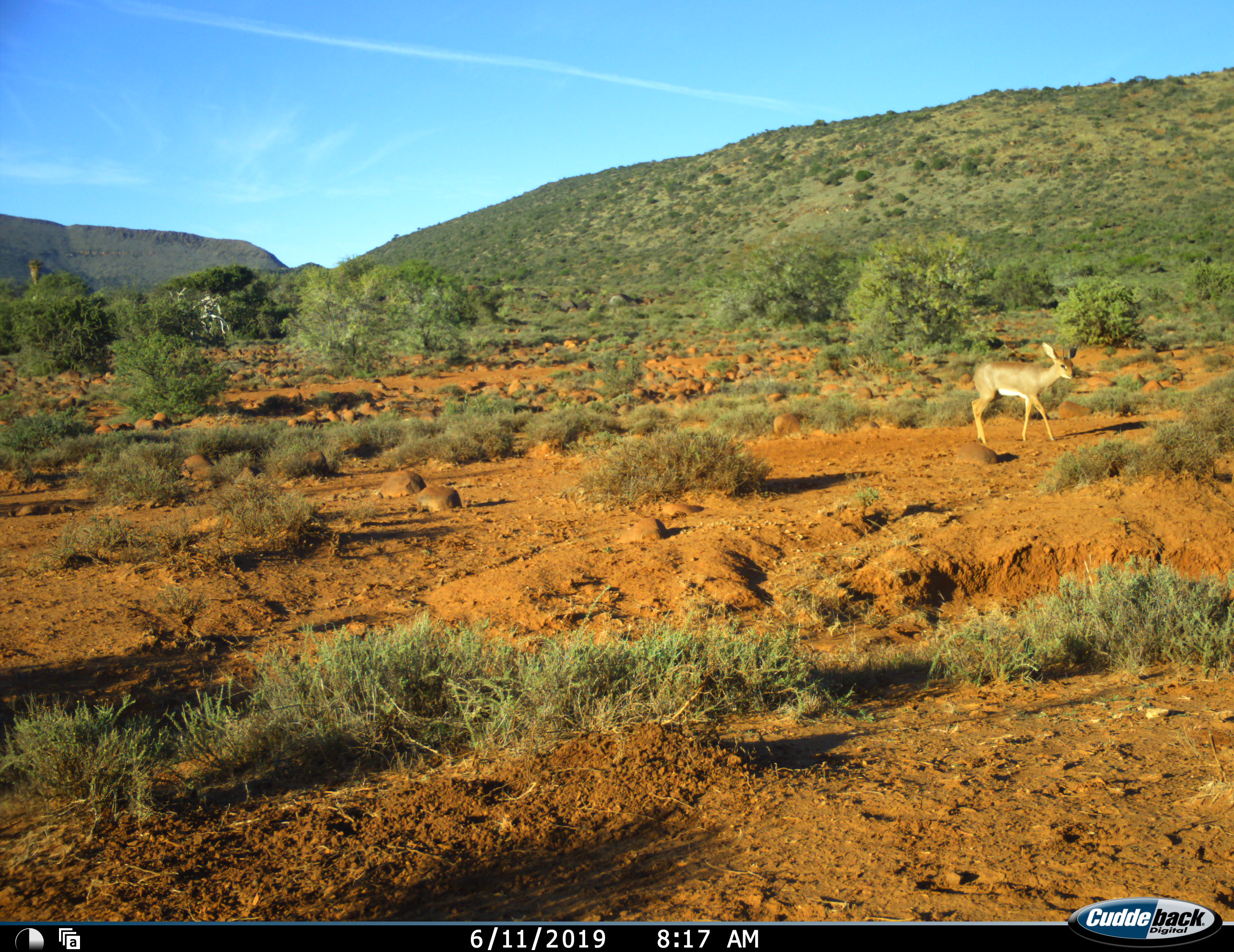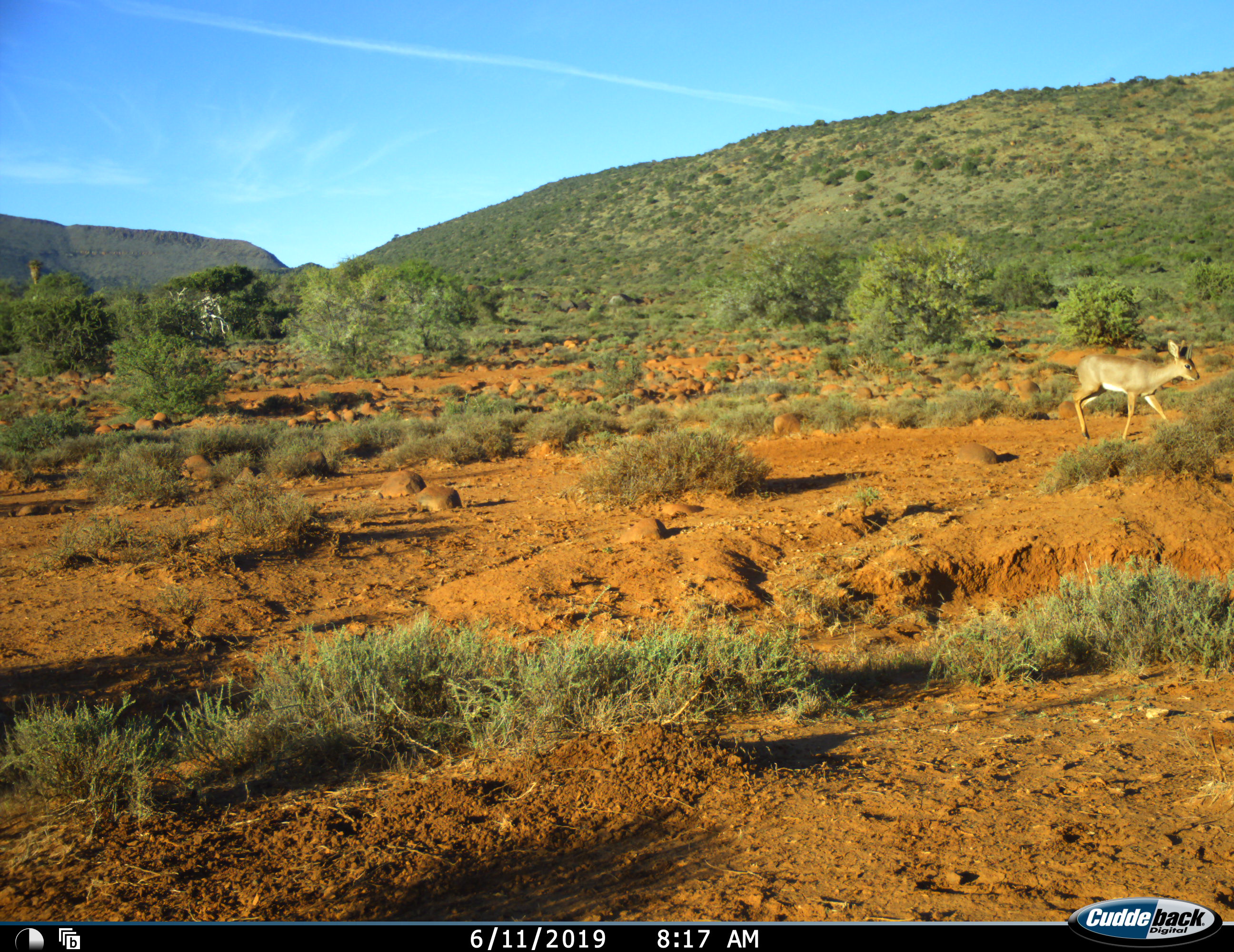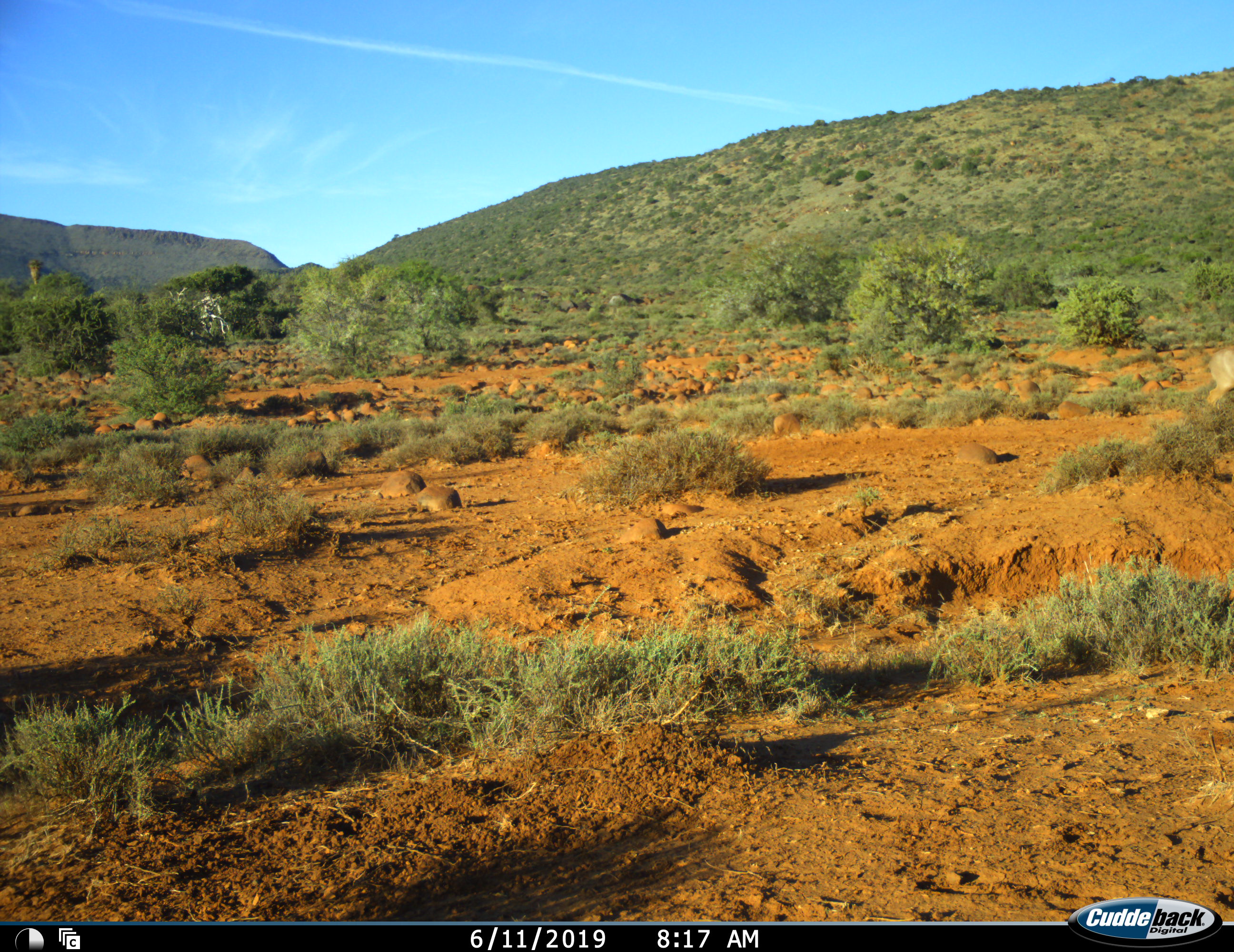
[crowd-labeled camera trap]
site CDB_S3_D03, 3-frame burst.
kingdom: Animalia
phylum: Chordata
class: Mammalia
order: Artiodactyla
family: Bovidae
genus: Raphicerus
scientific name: Raphicerus campestris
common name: steenbok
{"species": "steenbok (Raphicerus campestris)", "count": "1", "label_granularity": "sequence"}